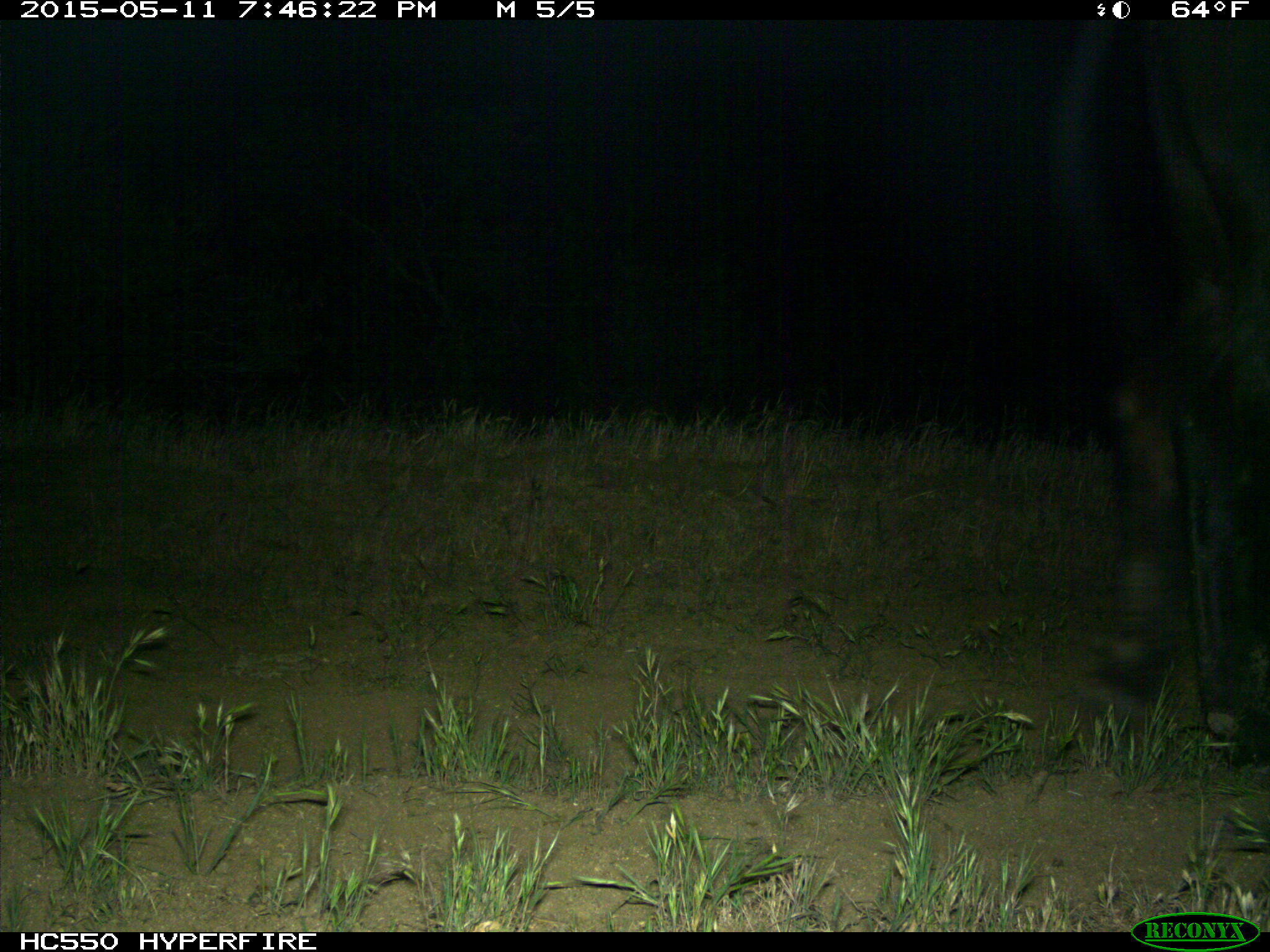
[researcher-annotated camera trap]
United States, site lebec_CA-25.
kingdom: Animalia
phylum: Chordata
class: Mammalia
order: Artiodactyla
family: Bovidae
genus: Bos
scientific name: Bos taurus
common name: domestic cow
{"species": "Bos taurus (domestic cow)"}